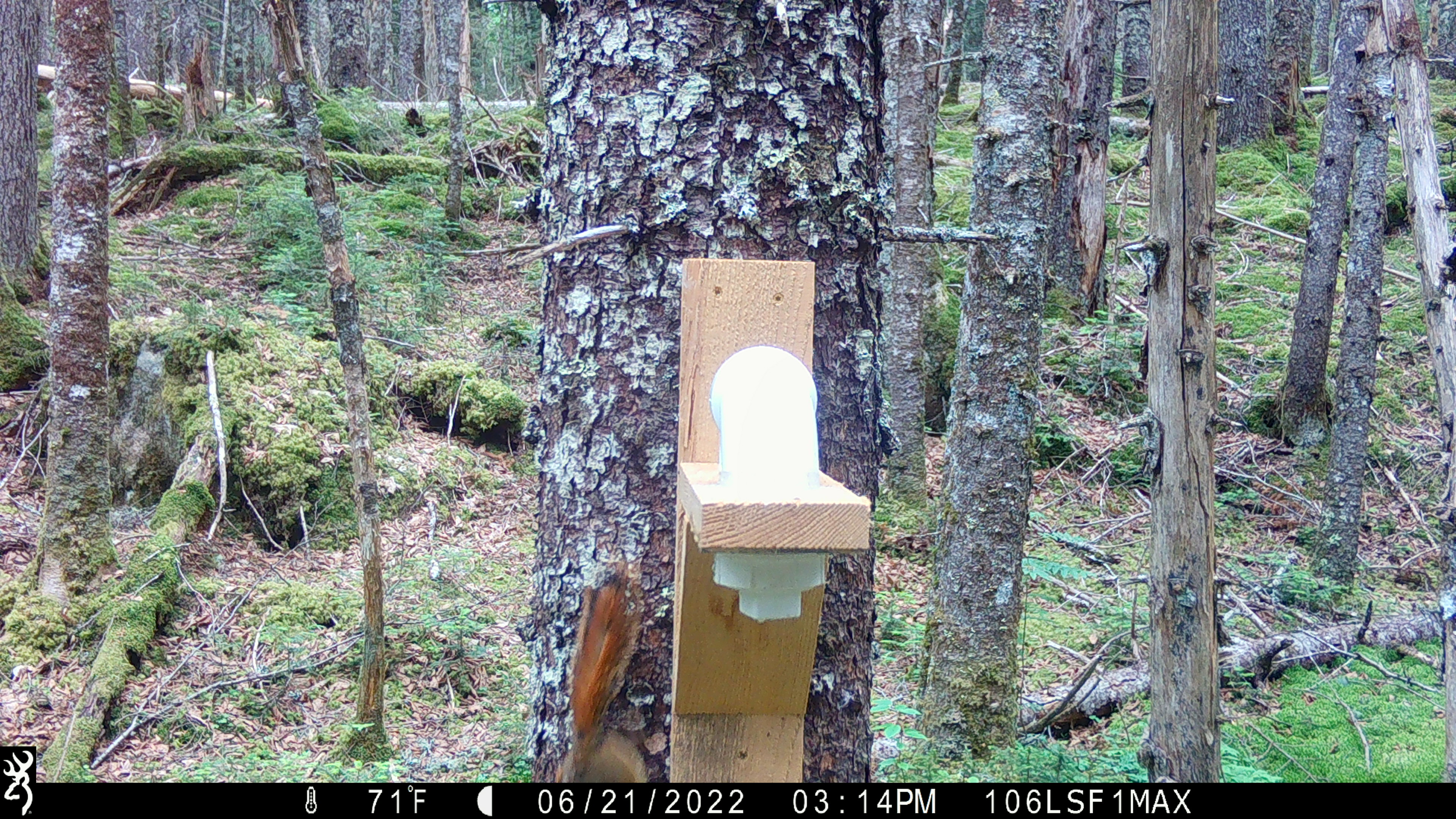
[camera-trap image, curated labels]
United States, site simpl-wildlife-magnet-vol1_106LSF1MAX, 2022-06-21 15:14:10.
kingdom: Animalia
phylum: Chordata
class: Mammalia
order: Rodentia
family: Sciuridae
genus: Tamiasciurus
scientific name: Tamiasciurus hudsonicus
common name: red squirrel